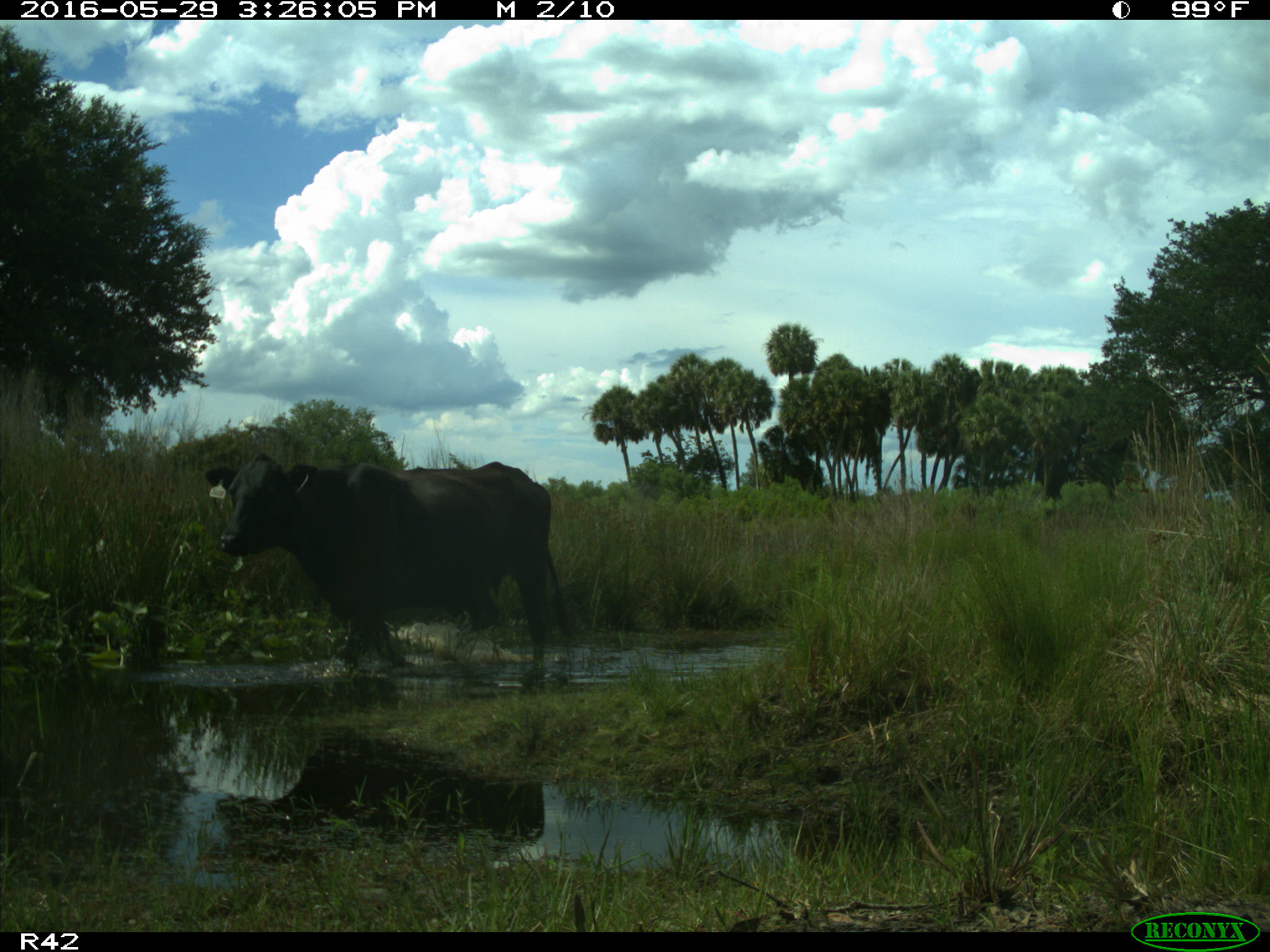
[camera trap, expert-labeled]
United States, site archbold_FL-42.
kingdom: Animalia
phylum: Chordata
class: Mammalia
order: Artiodactyla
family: Bovidae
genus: Bos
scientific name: Bos taurus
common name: domestic cow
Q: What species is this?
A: Bos taurus (domestic cow).